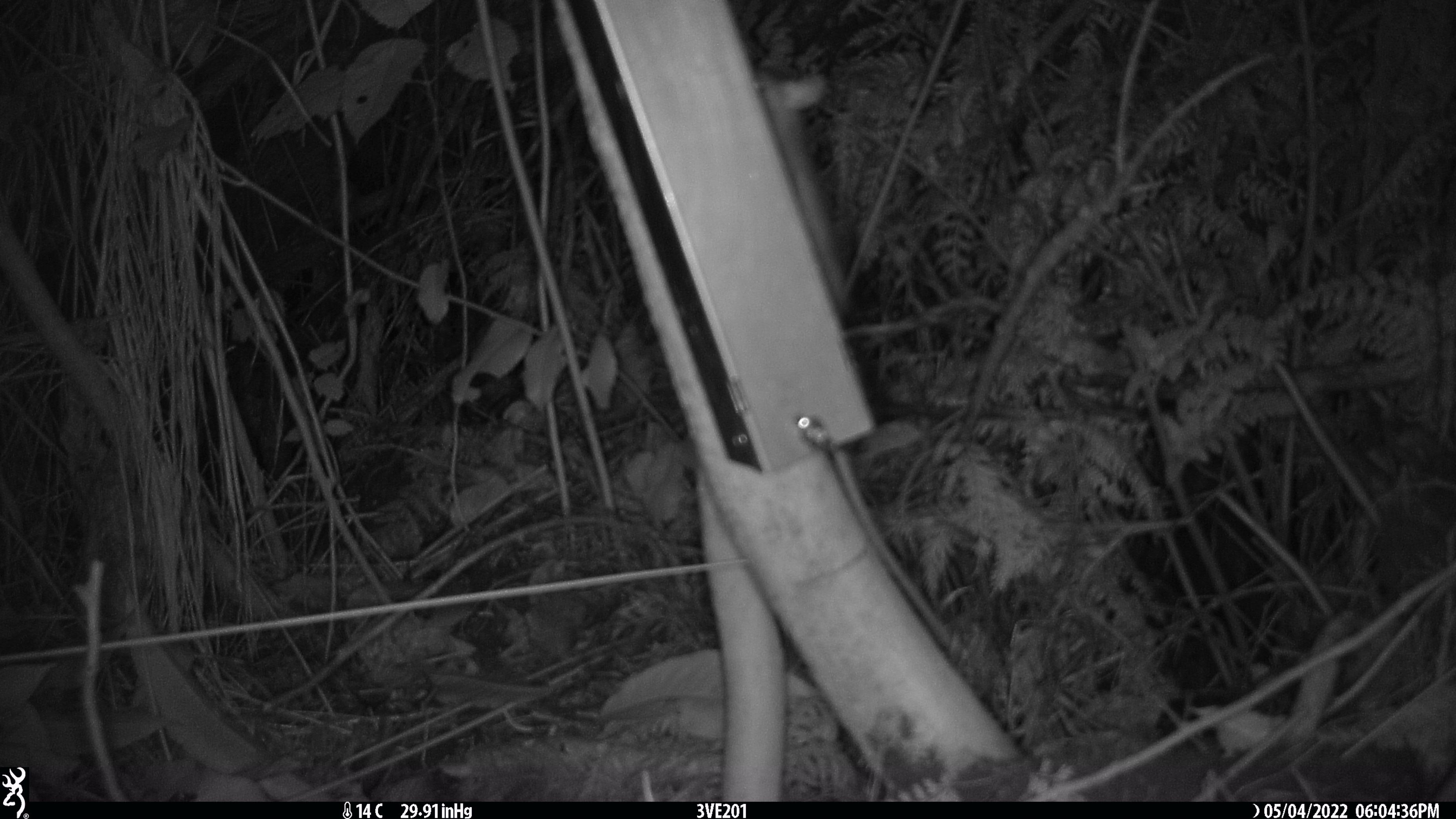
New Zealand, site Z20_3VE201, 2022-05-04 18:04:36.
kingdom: Animalia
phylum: Chordata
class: Mammalia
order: Rodentia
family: Muridae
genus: Rattus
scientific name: Rattus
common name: rat